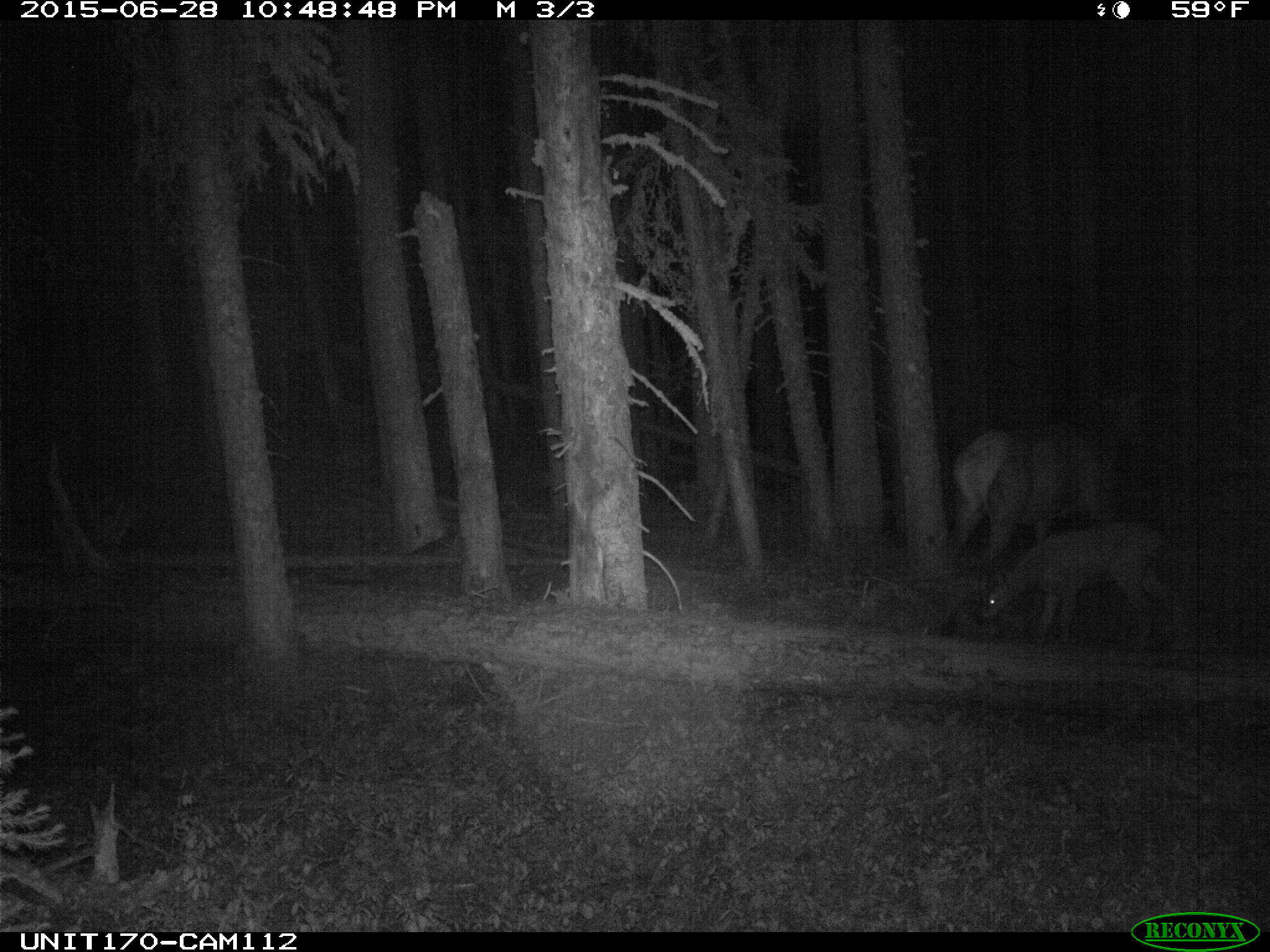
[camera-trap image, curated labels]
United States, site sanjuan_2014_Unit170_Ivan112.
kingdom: Animalia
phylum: Chordata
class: Mammalia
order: Artiodactyla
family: Cervidae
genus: Cervus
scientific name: Cervus elaphus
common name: red deer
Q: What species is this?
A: Cervus elaphus (red deer).